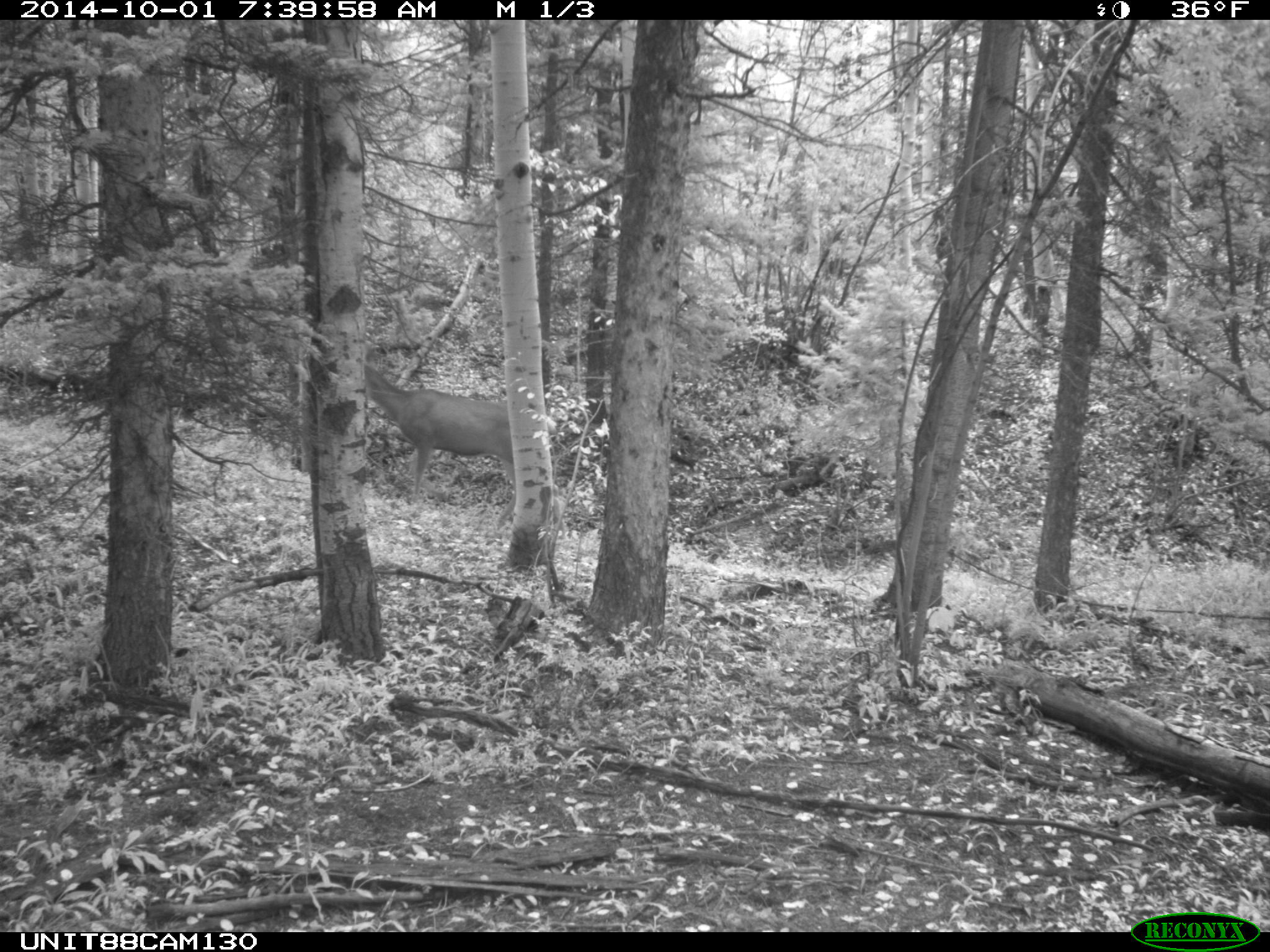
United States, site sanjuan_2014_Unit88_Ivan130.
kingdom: Animalia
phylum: Chordata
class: Mammalia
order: Artiodactyla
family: Cervidae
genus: Odocoileus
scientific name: Odocoileus hemionus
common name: mule deer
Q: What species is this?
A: Odocoileus hemionus (mule deer).